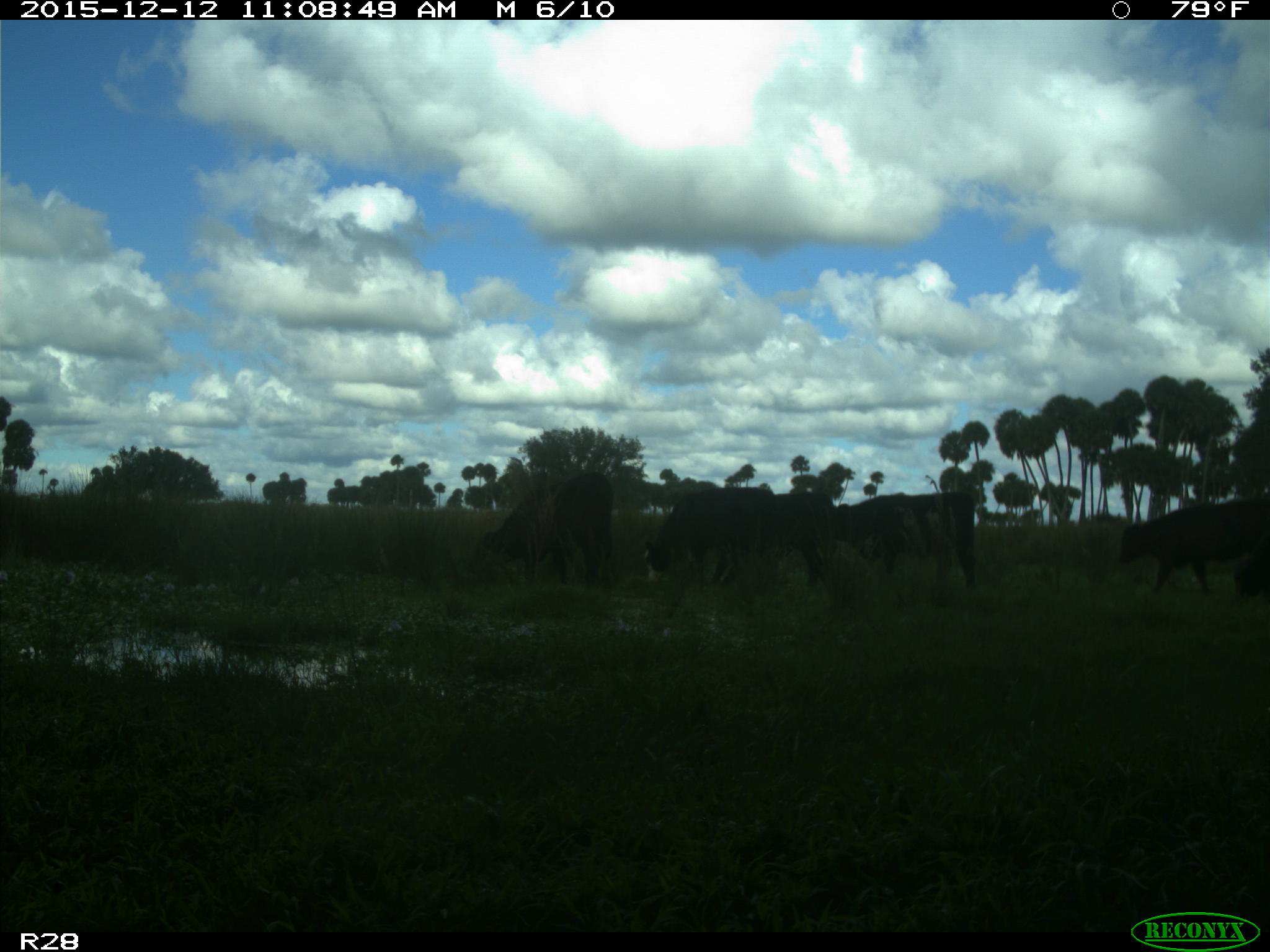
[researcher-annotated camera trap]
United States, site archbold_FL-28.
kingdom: Animalia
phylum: Chordata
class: Mammalia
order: Artiodactyla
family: Bovidae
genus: Bos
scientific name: Bos taurus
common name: domestic cow